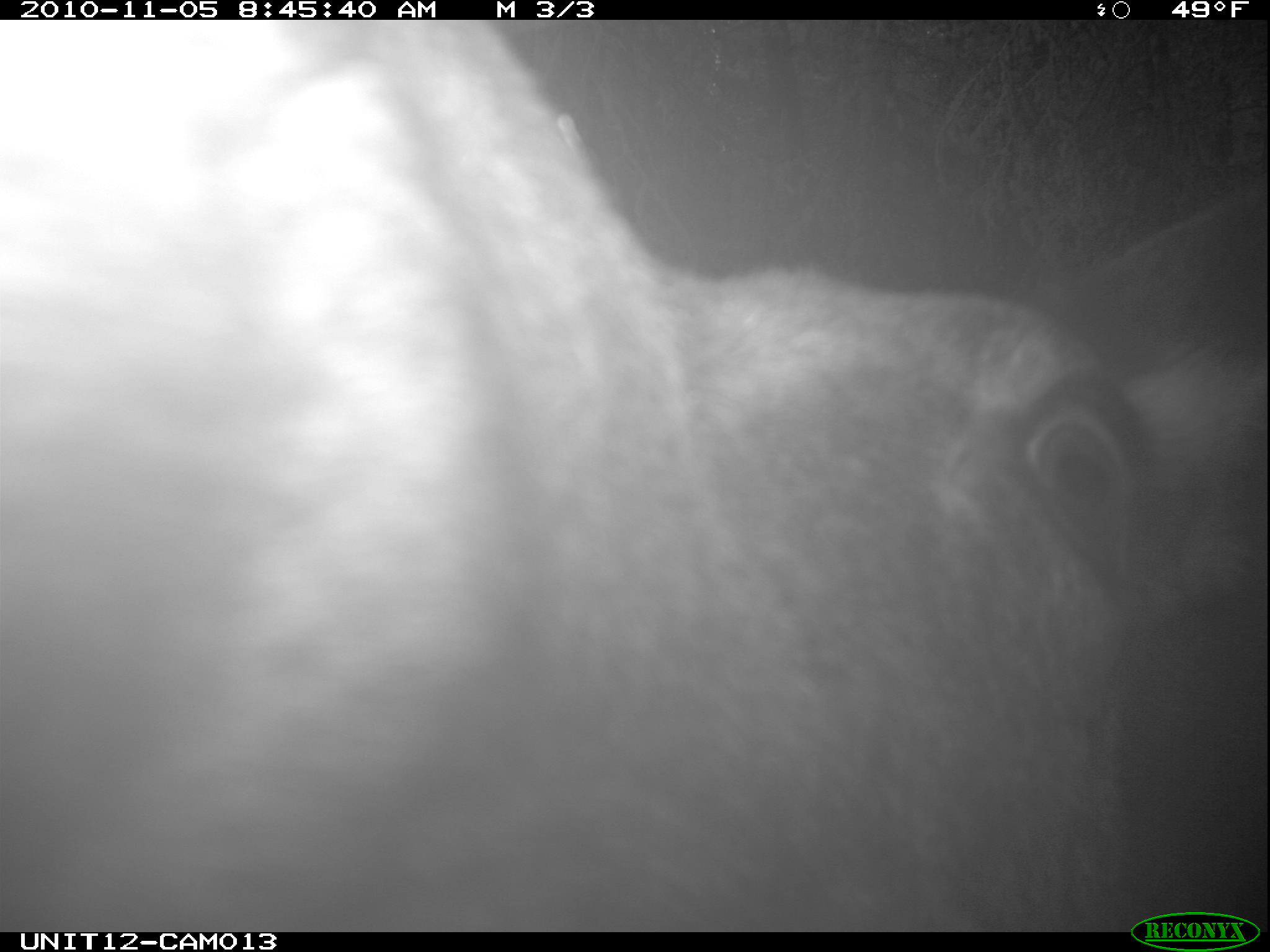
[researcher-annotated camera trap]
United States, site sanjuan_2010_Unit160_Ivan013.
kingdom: Animalia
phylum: Chordata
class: Mammalia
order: Artiodactyla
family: Cervidae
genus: Alces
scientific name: Alces alces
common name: moose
Alces alces (moose).